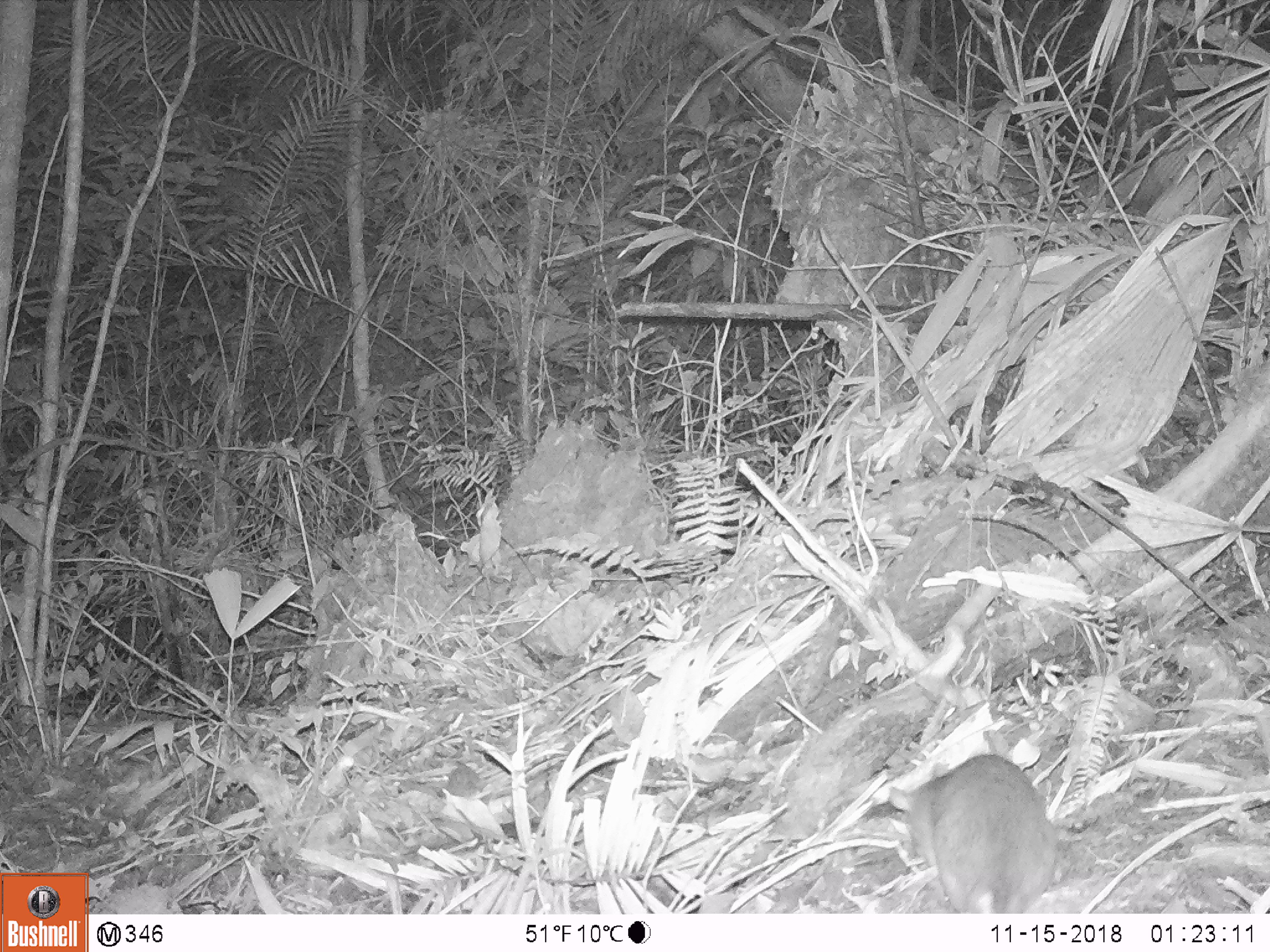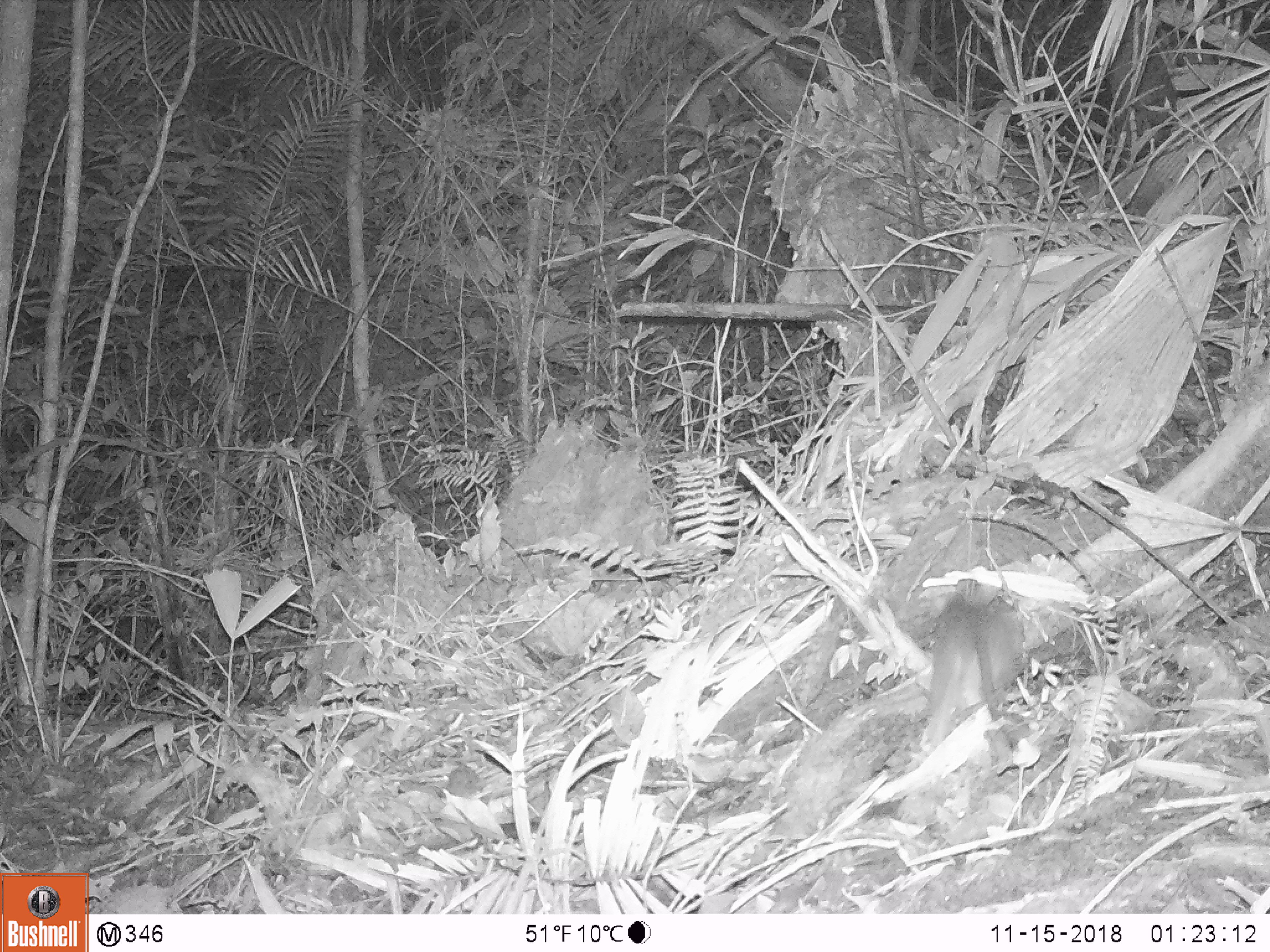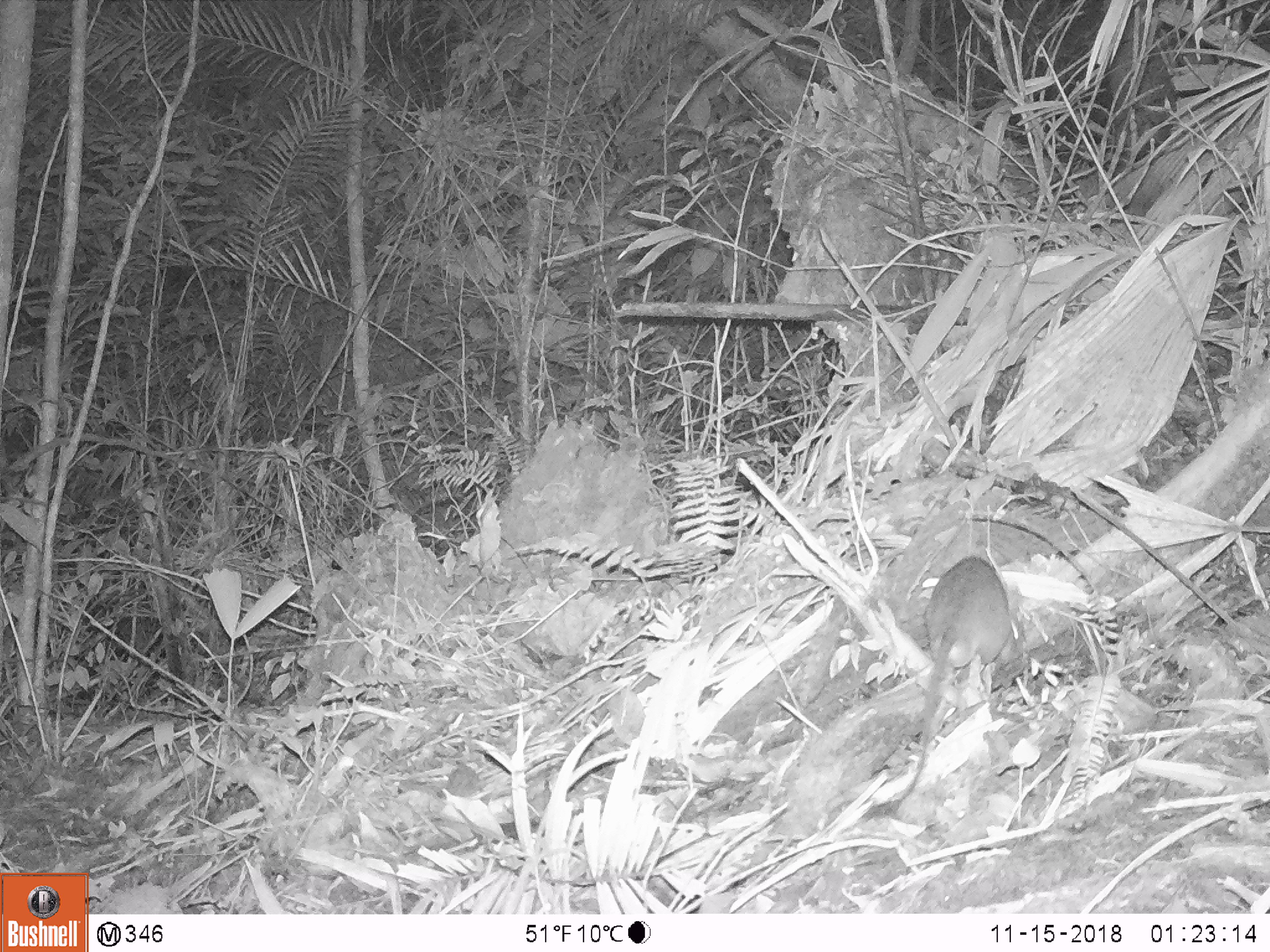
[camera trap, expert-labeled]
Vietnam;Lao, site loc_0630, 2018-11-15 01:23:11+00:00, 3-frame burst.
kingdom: Animalia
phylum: Chordata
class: Mammalia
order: Rodentia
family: Muridae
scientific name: Muridae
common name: old-world mice and rats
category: unidentified murid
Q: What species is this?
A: Unidentified murid (old-world mice and rats) (Muridae).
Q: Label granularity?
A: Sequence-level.